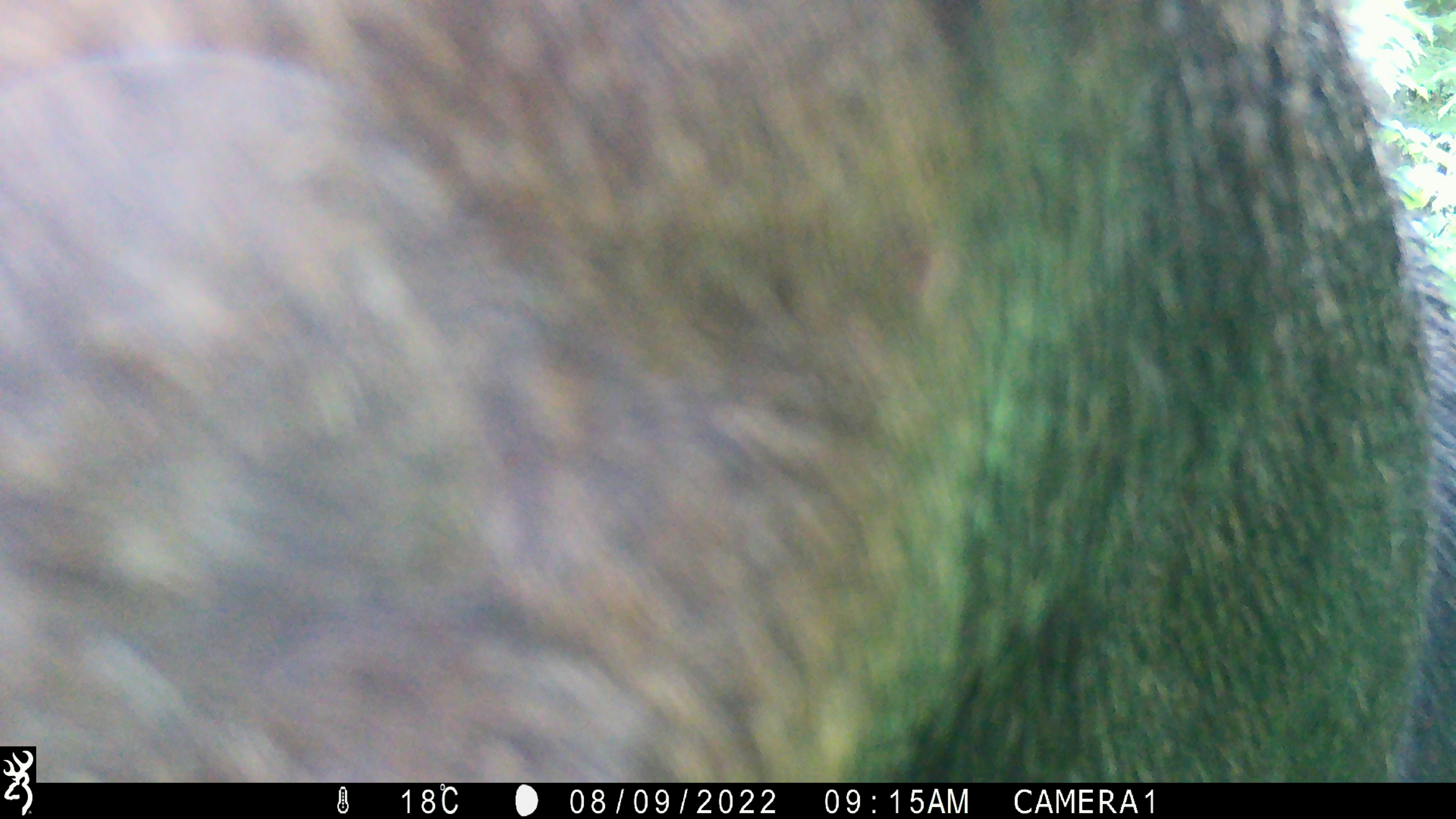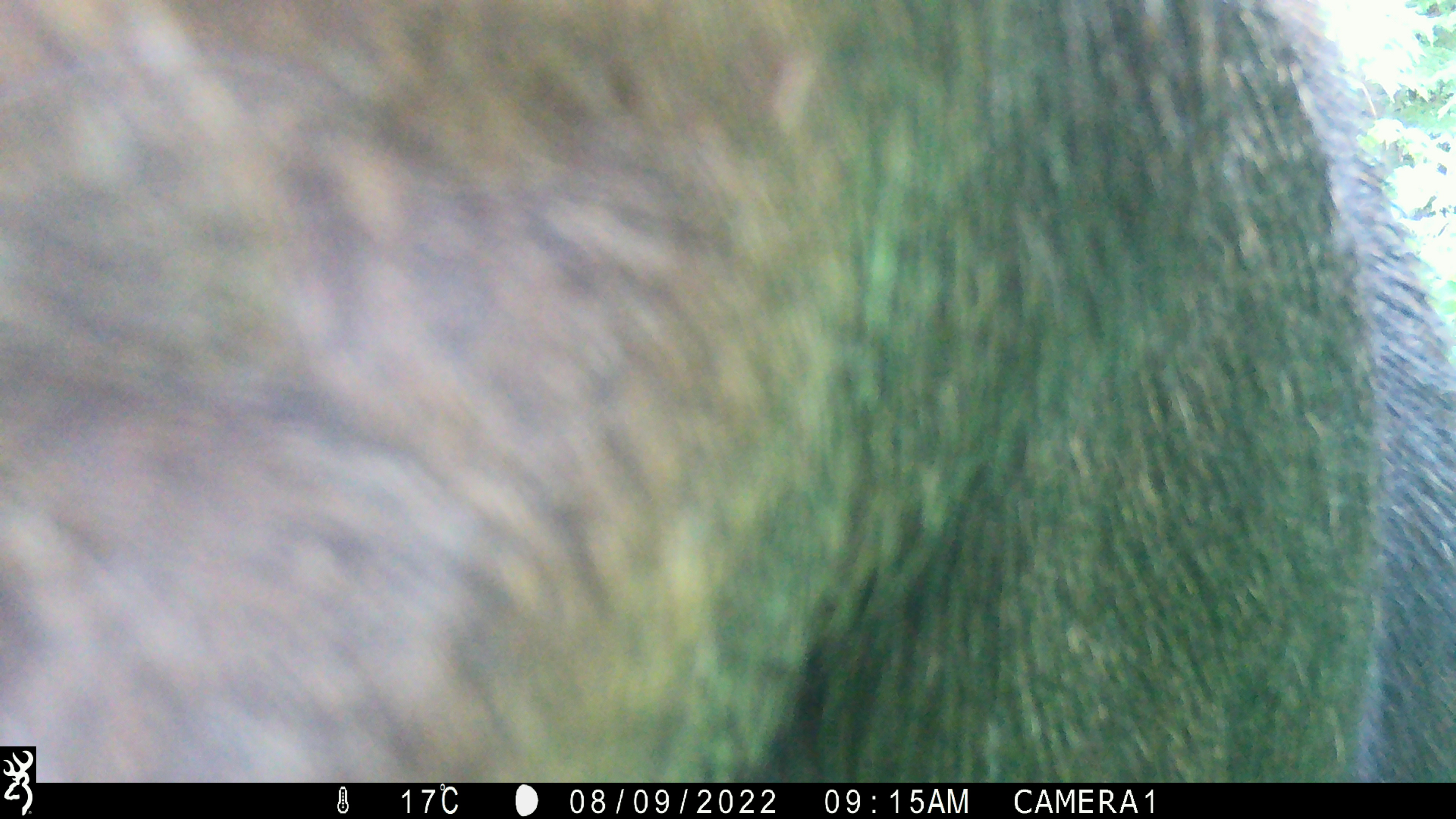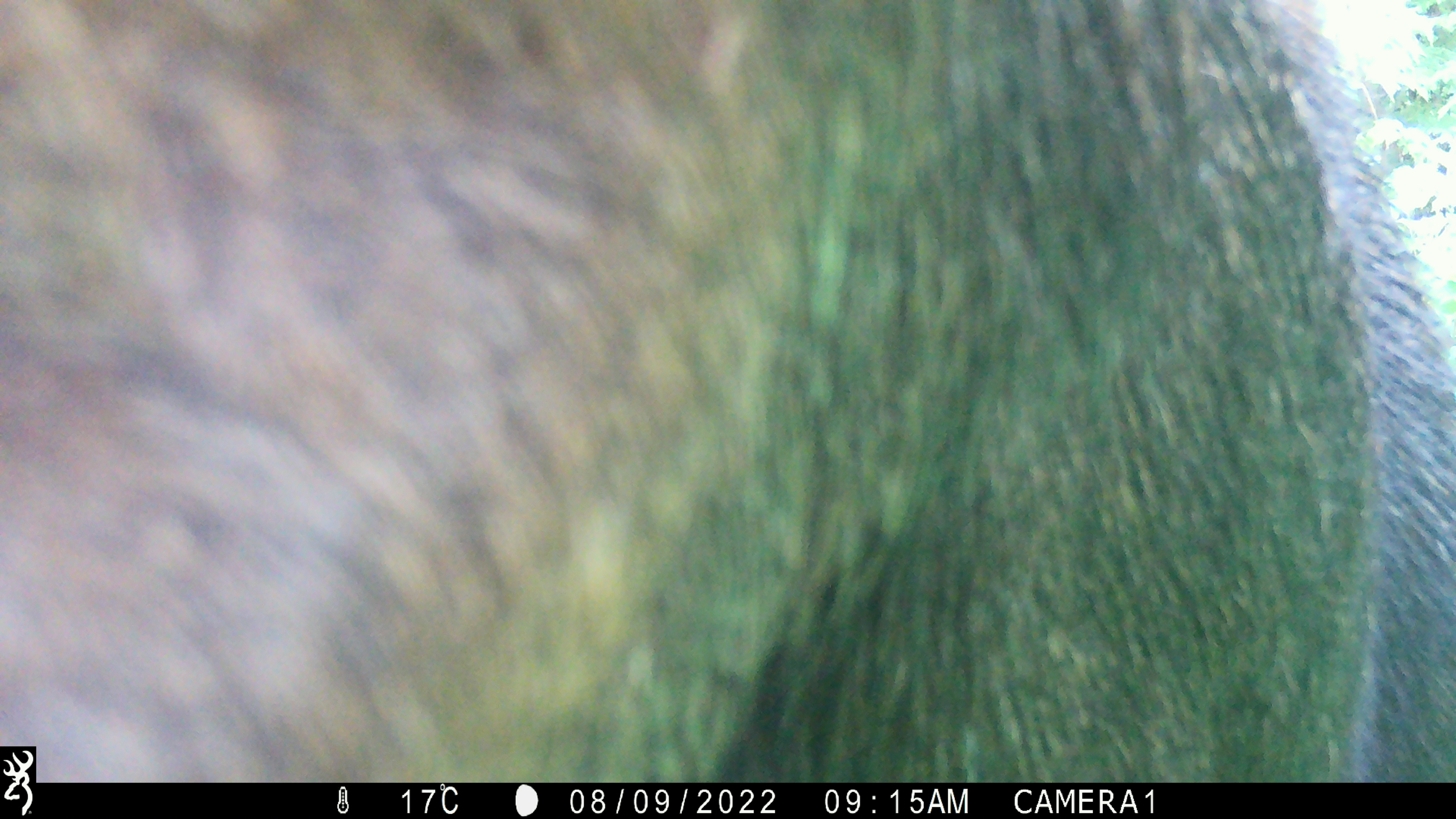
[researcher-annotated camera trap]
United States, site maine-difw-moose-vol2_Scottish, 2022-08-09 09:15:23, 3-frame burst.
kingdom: Animalia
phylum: Chordata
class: Mammalia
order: Artiodactyla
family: Cervidae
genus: Alces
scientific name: Alces alces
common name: moose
Moose (Alces alces).